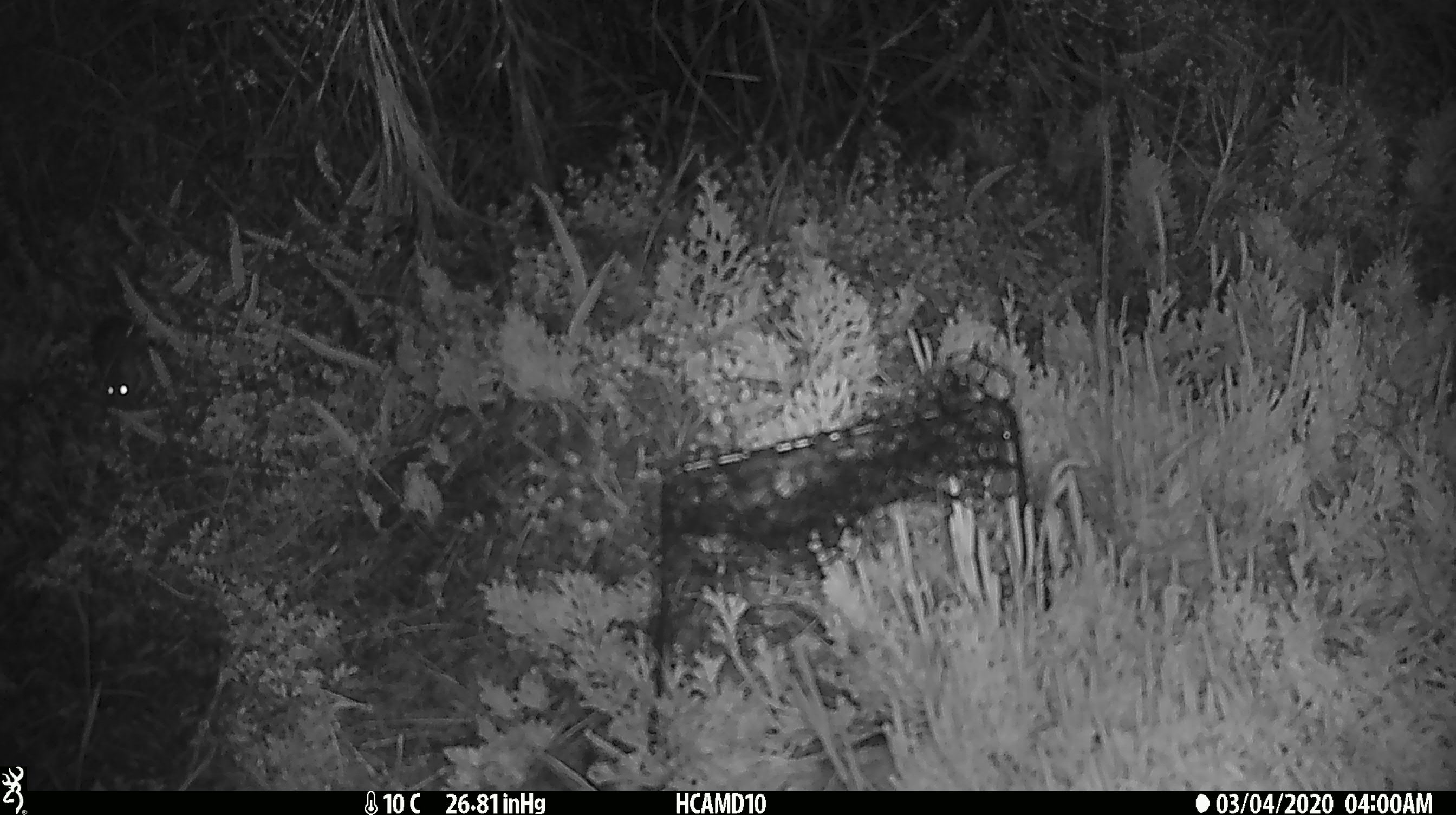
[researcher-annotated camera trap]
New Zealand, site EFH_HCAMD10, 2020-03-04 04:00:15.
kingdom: Animalia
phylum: Chordata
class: Mammalia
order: Rodentia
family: Muridae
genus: Mus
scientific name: Mus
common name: mouse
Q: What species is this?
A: Mouse (Mus).